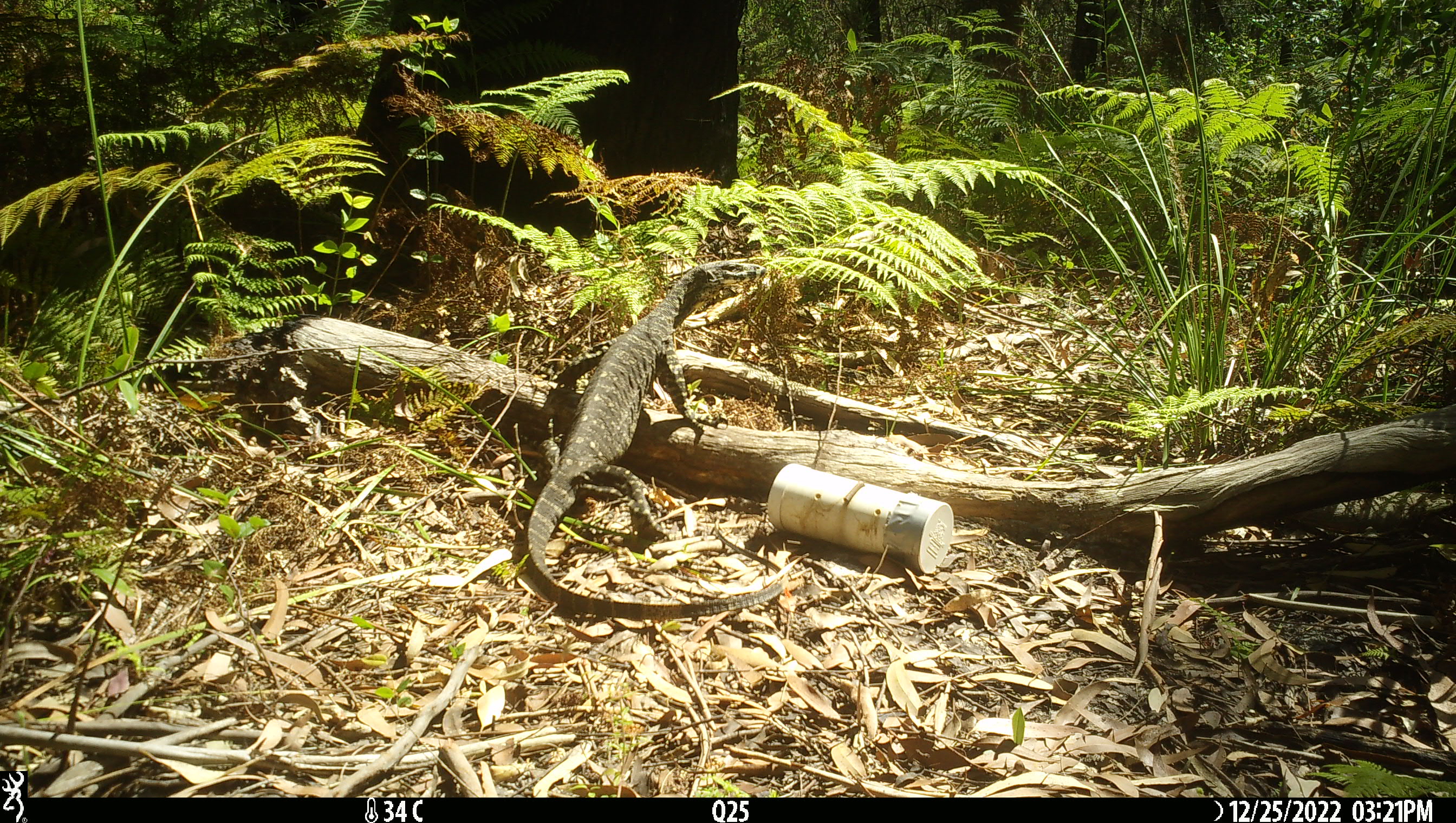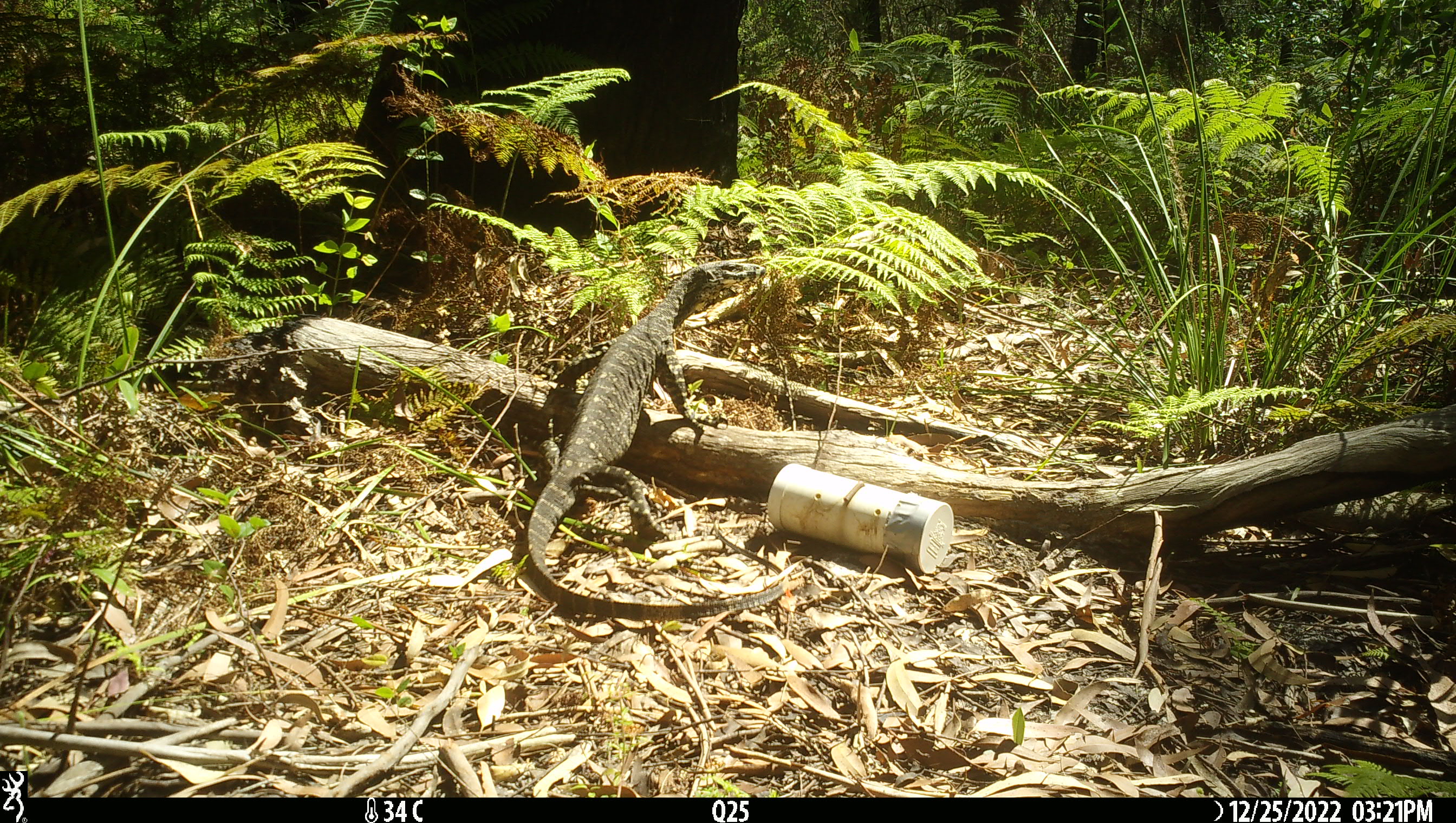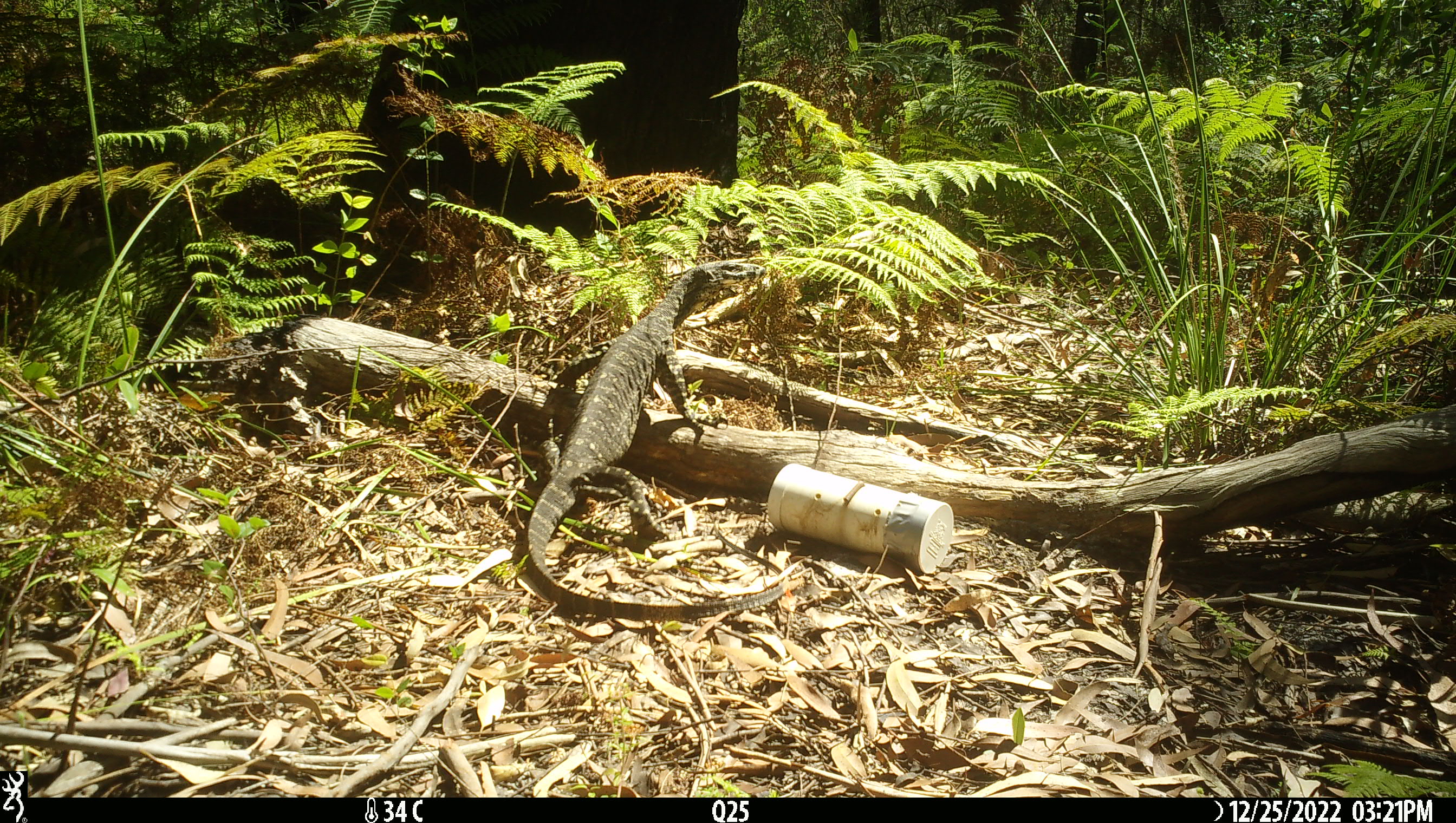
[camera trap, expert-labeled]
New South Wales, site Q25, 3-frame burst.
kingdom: Animalia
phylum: Chordata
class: Reptilia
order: Squamata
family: Varanidae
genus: Varanus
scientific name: Varanus varius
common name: lace monitor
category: goanna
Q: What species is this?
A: Goanna (lace monitor) (Varanus varius).